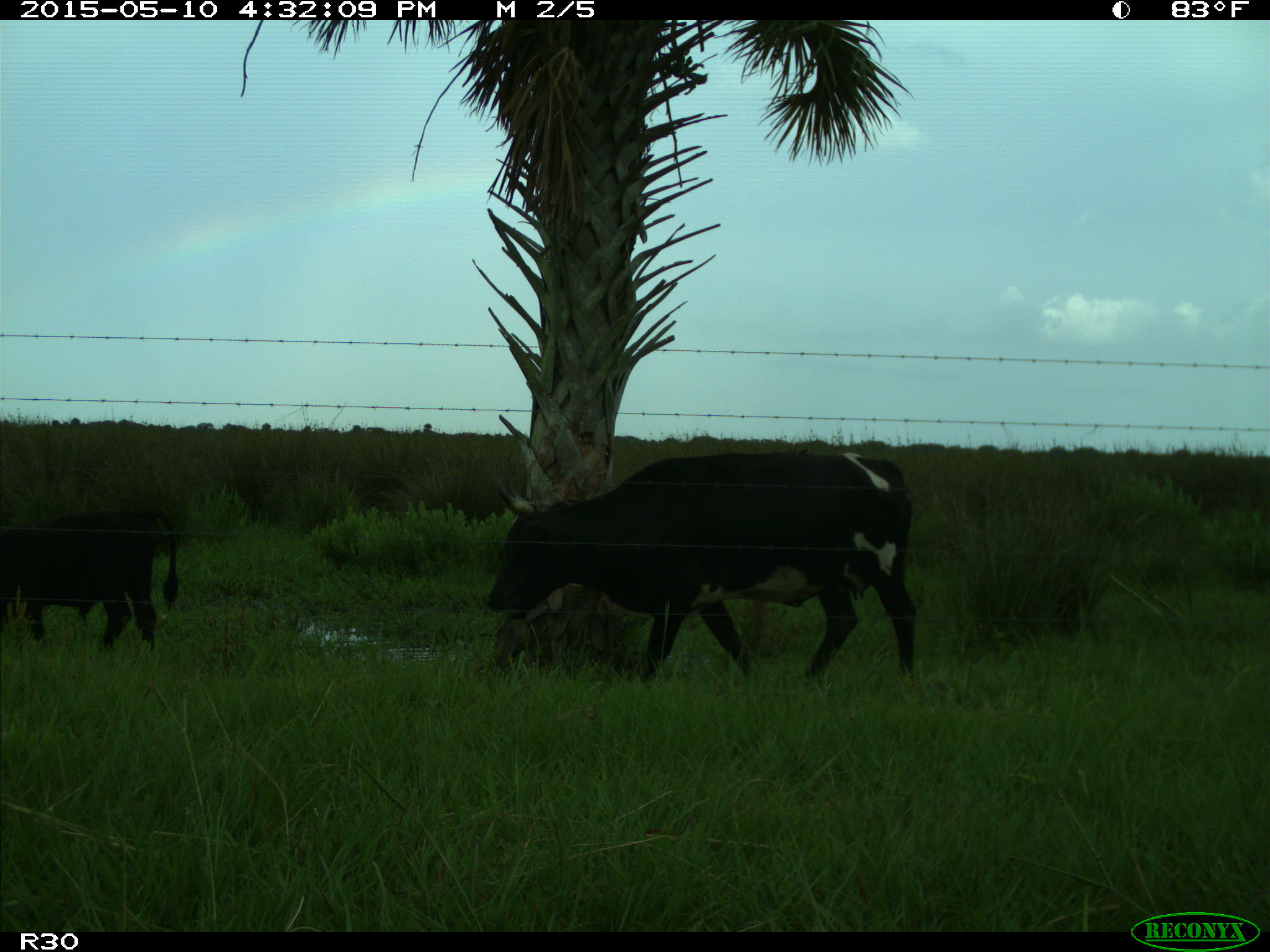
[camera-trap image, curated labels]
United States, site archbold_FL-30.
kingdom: Animalia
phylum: Chordata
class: Mammalia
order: Artiodactyla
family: Bovidae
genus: Bos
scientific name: Bos taurus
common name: domestic cow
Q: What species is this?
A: Bos taurus (domestic cow).